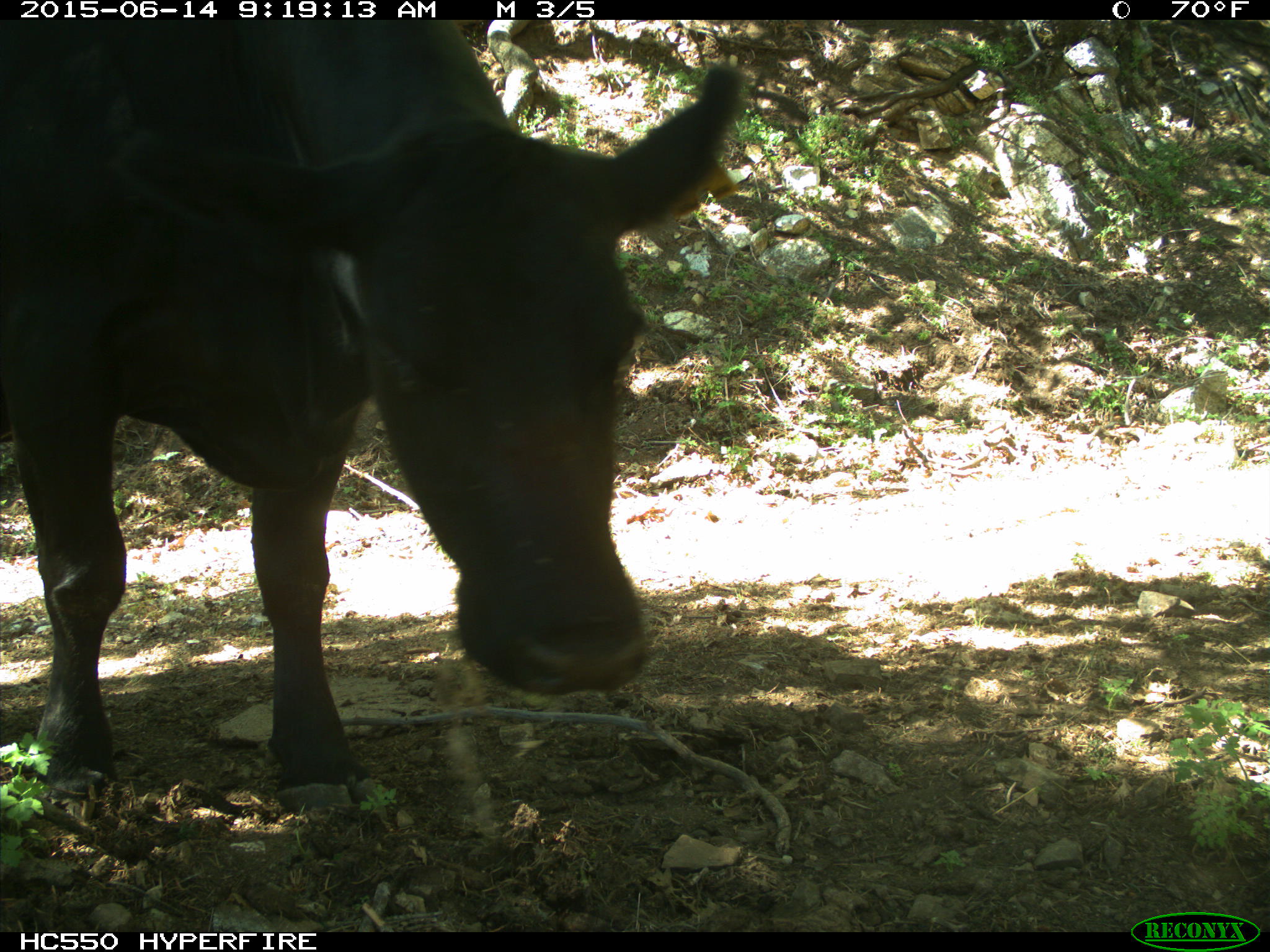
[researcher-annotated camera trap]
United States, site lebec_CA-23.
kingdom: Animalia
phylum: Chordata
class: Mammalia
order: Artiodactyla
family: Bovidae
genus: Bos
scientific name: Bos taurus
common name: domestic cow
Bos taurus (domestic cow).